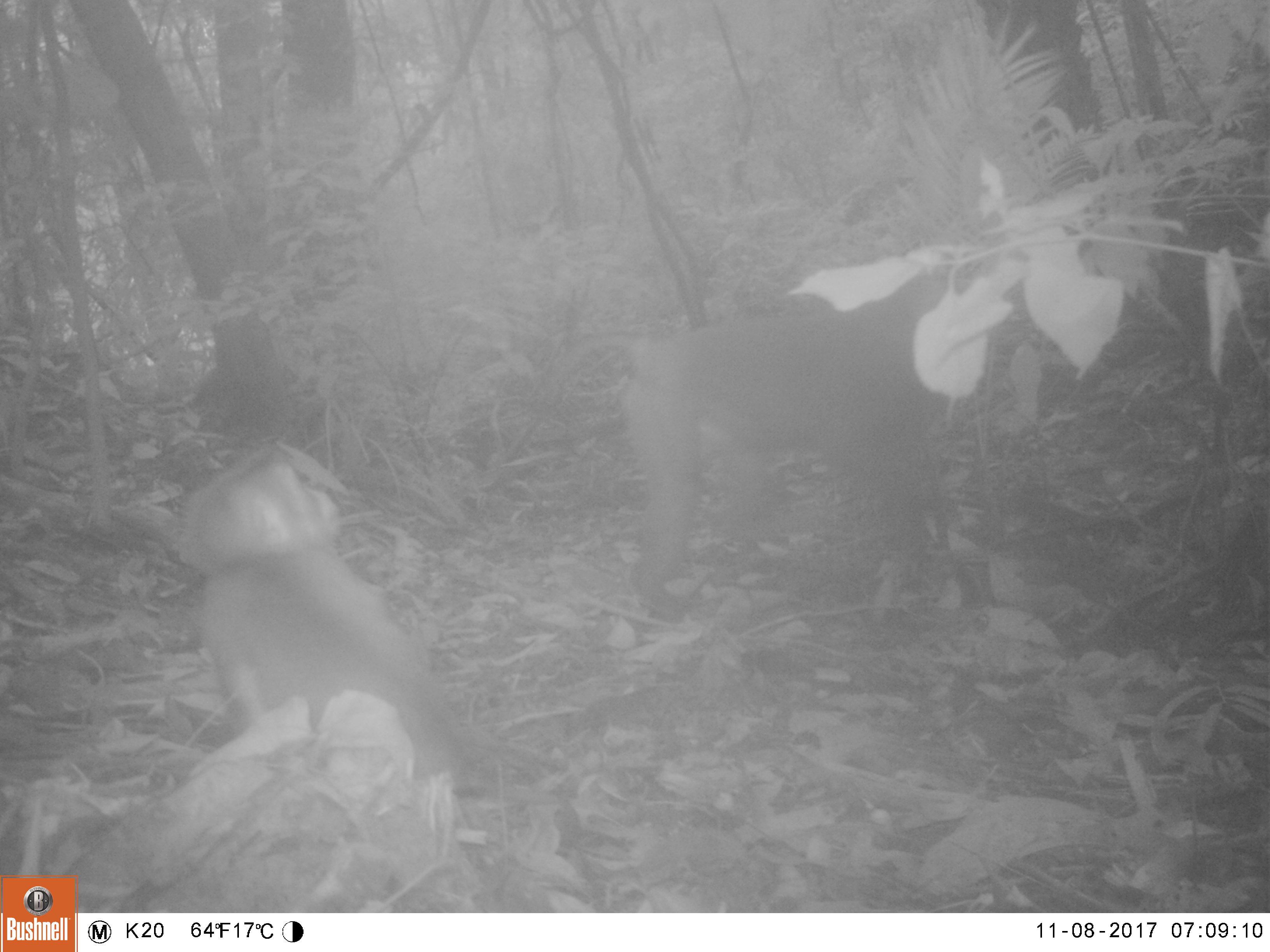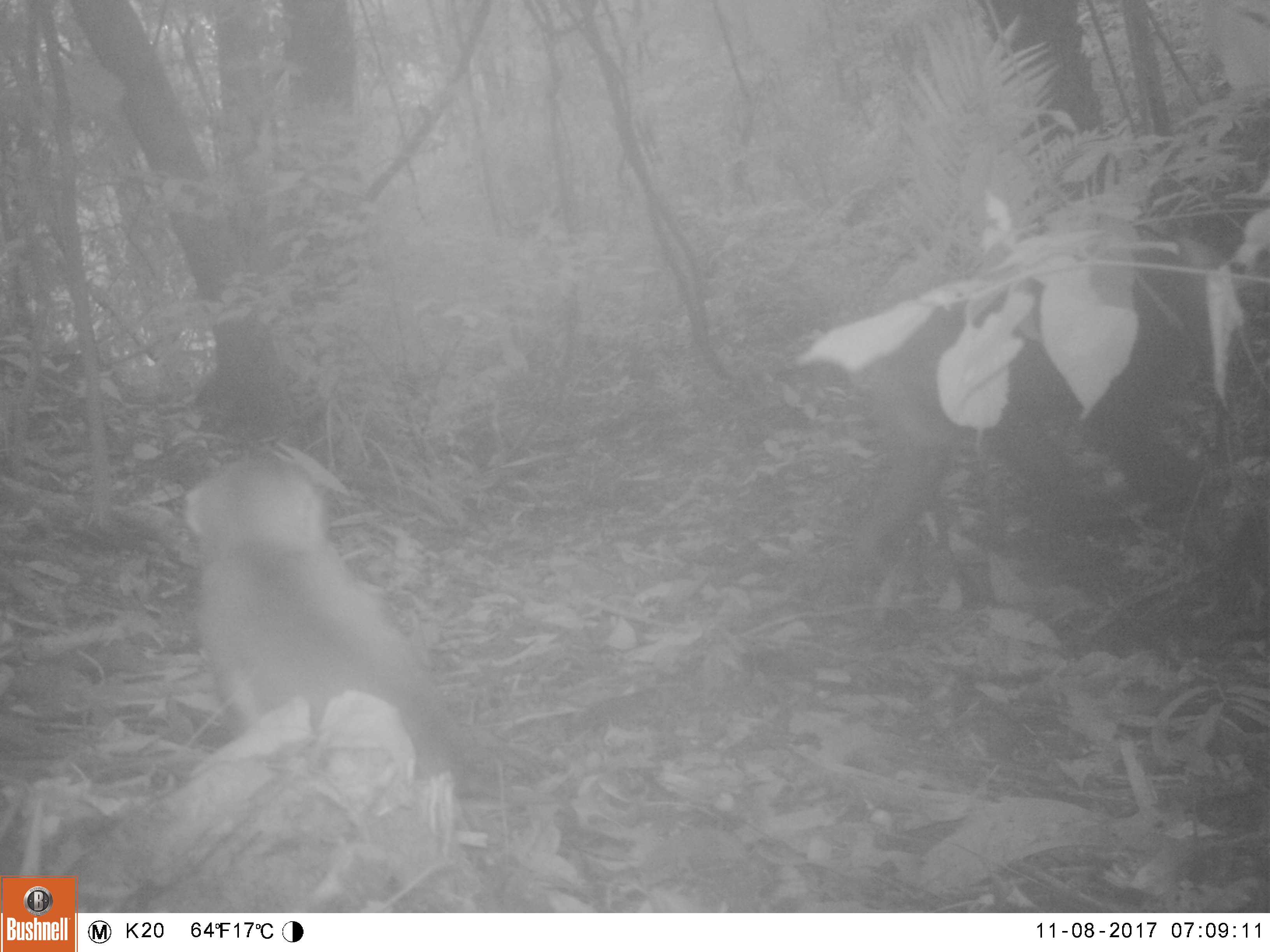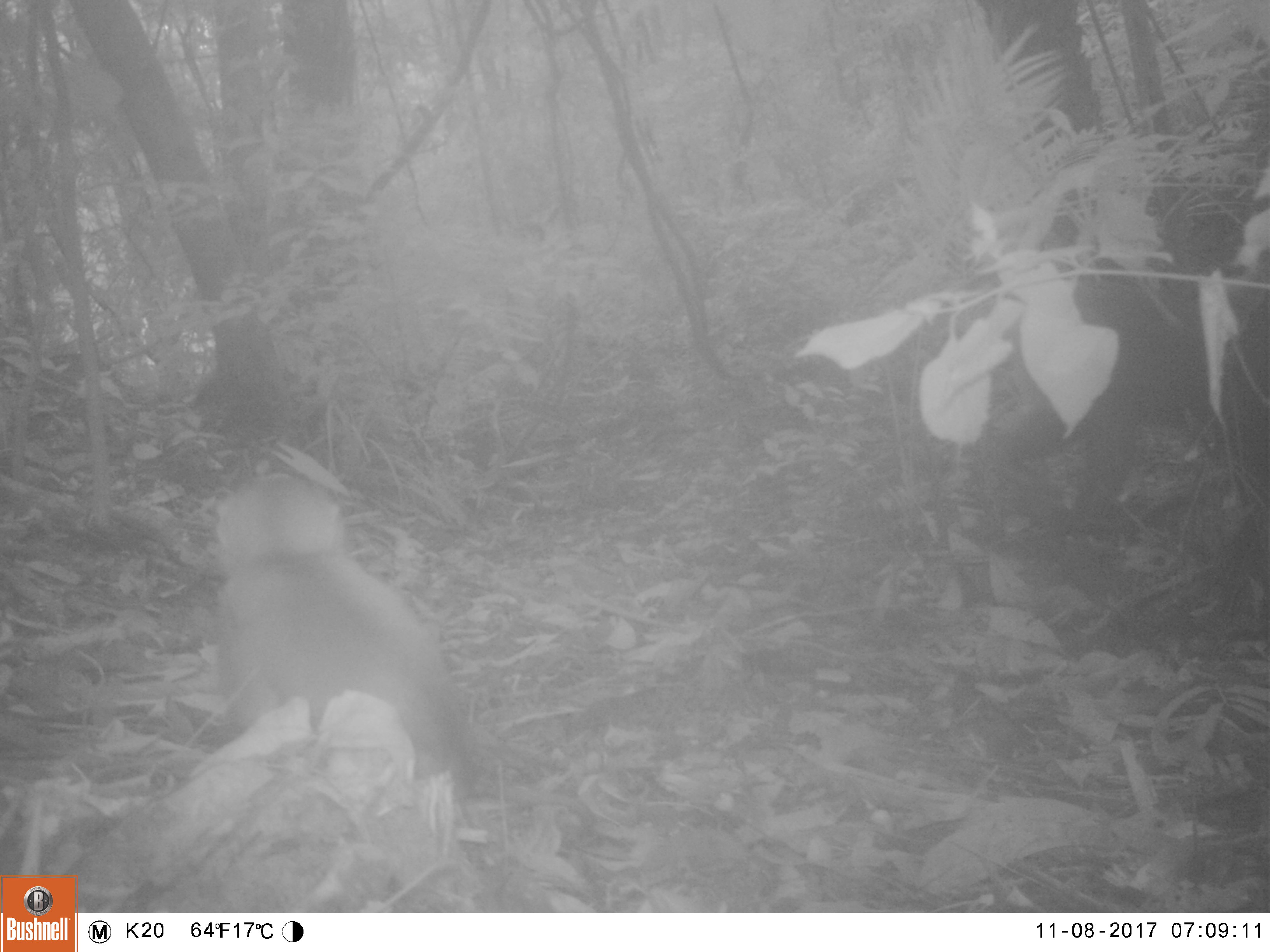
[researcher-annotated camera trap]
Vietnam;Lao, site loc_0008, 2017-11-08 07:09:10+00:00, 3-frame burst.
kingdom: Animalia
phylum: Chordata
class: Mammalia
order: Primates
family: Cercopithecidae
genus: Macaca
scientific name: Macaca nemestrina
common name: pig-tailed macaque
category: pig tailed macaque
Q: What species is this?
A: Pig tailed macaque (pig-tailed macaque) (Macaca nemestrina).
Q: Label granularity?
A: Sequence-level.